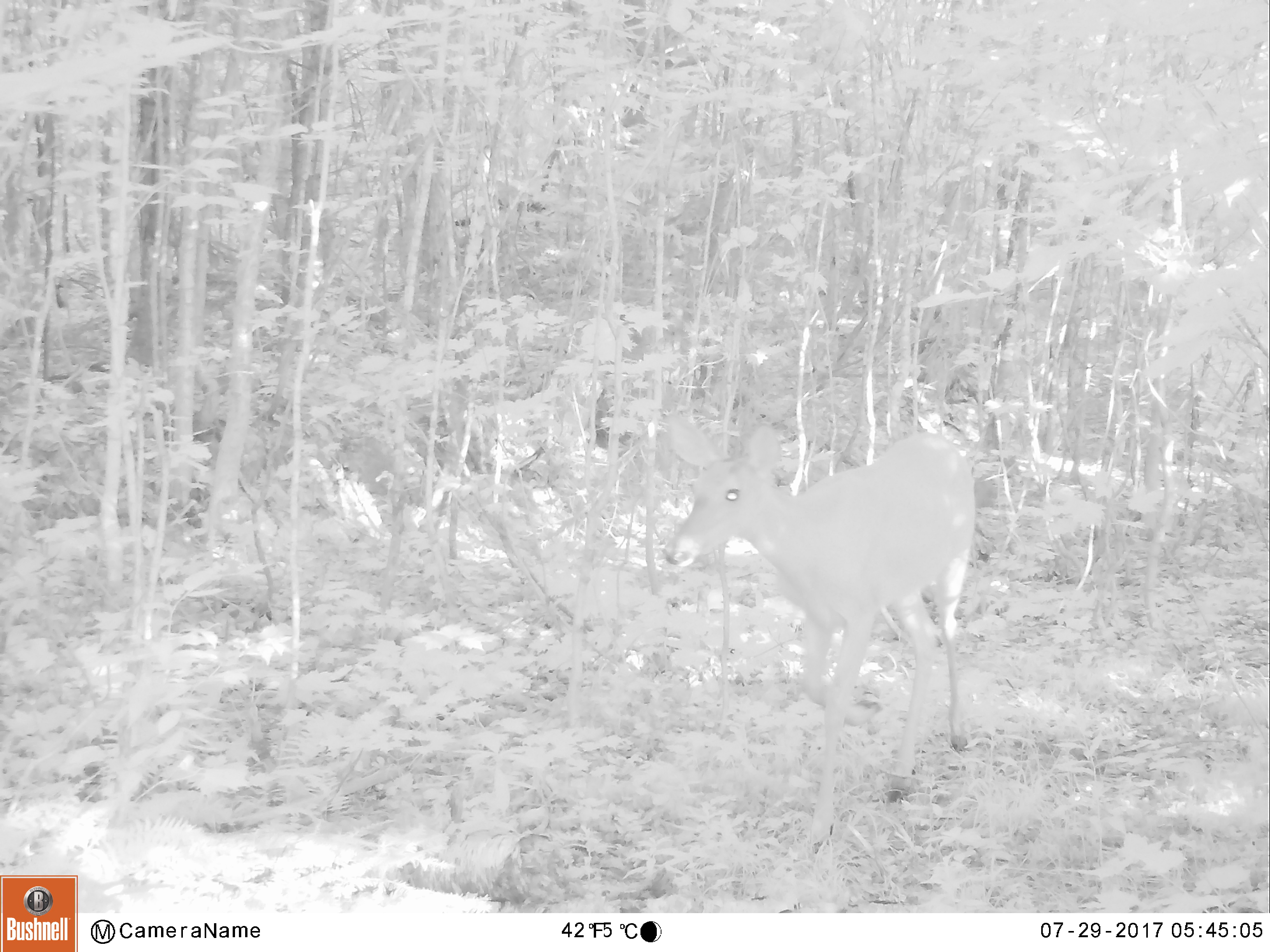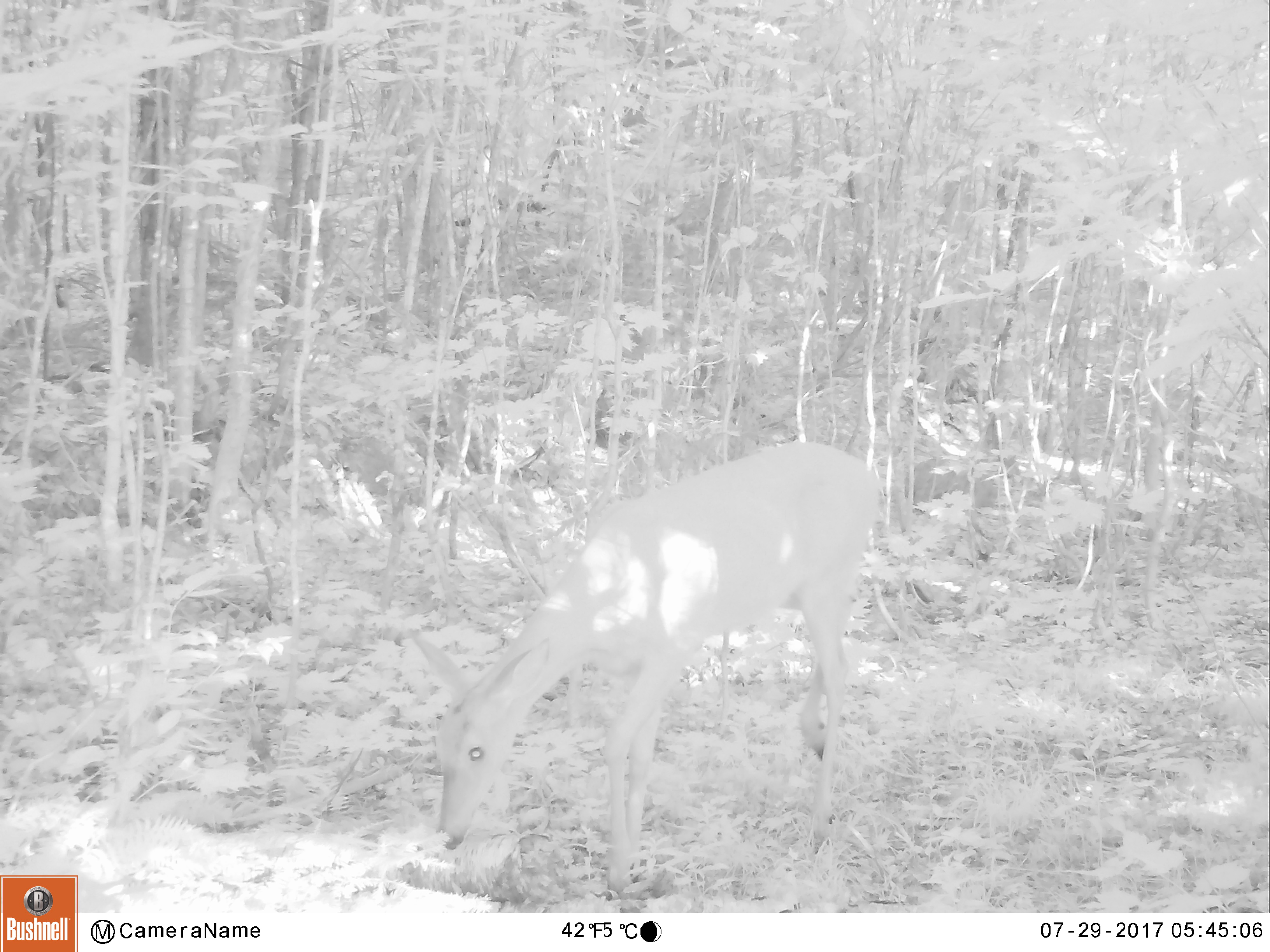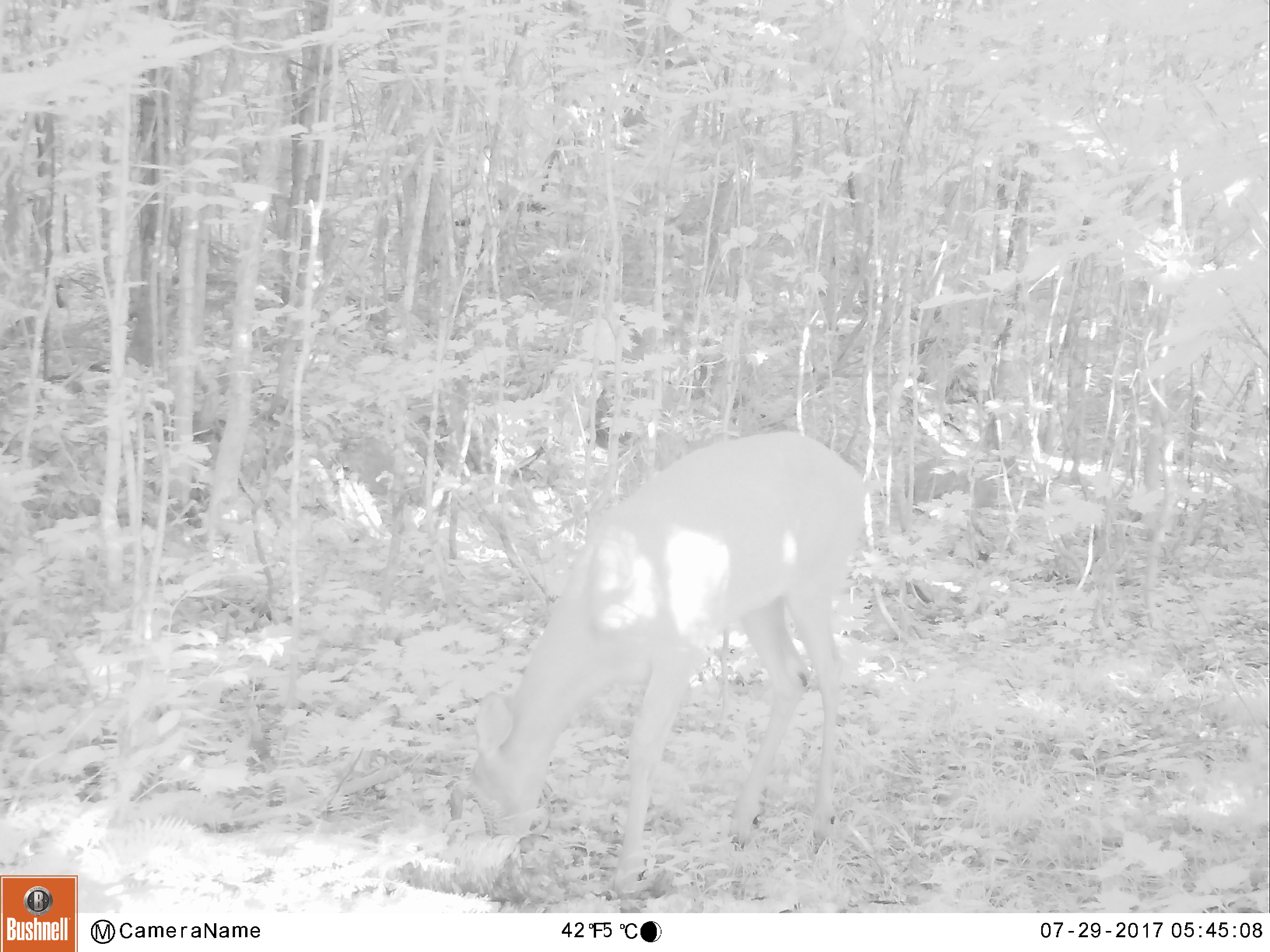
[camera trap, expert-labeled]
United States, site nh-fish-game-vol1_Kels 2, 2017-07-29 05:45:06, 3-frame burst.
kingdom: Animalia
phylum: Chordata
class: Mammalia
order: Artiodactyla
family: Cervidae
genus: Odocoileus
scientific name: Odocoileus virginianus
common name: white-tailed deer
White-tailed deer (Odocoileus virginianus).